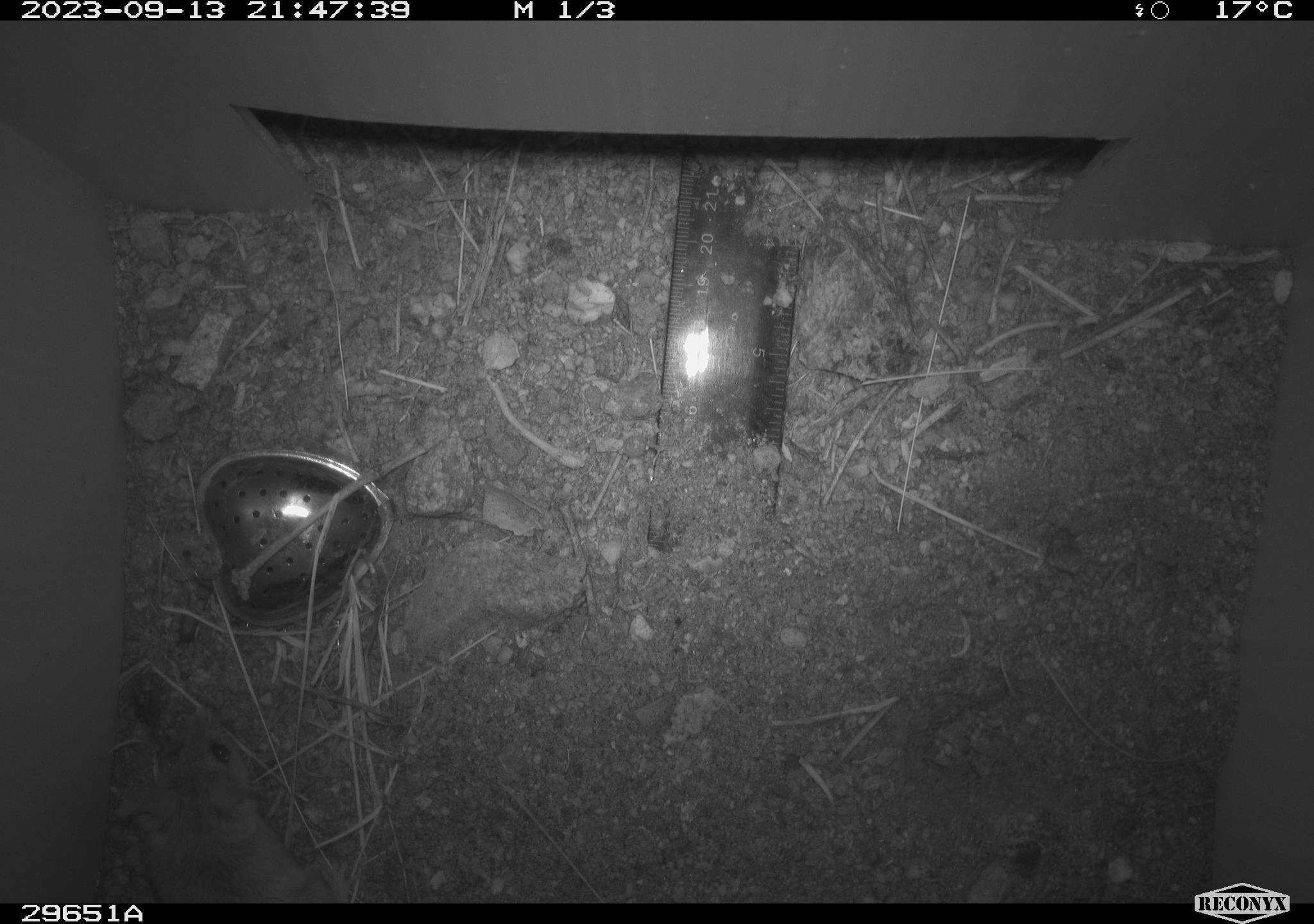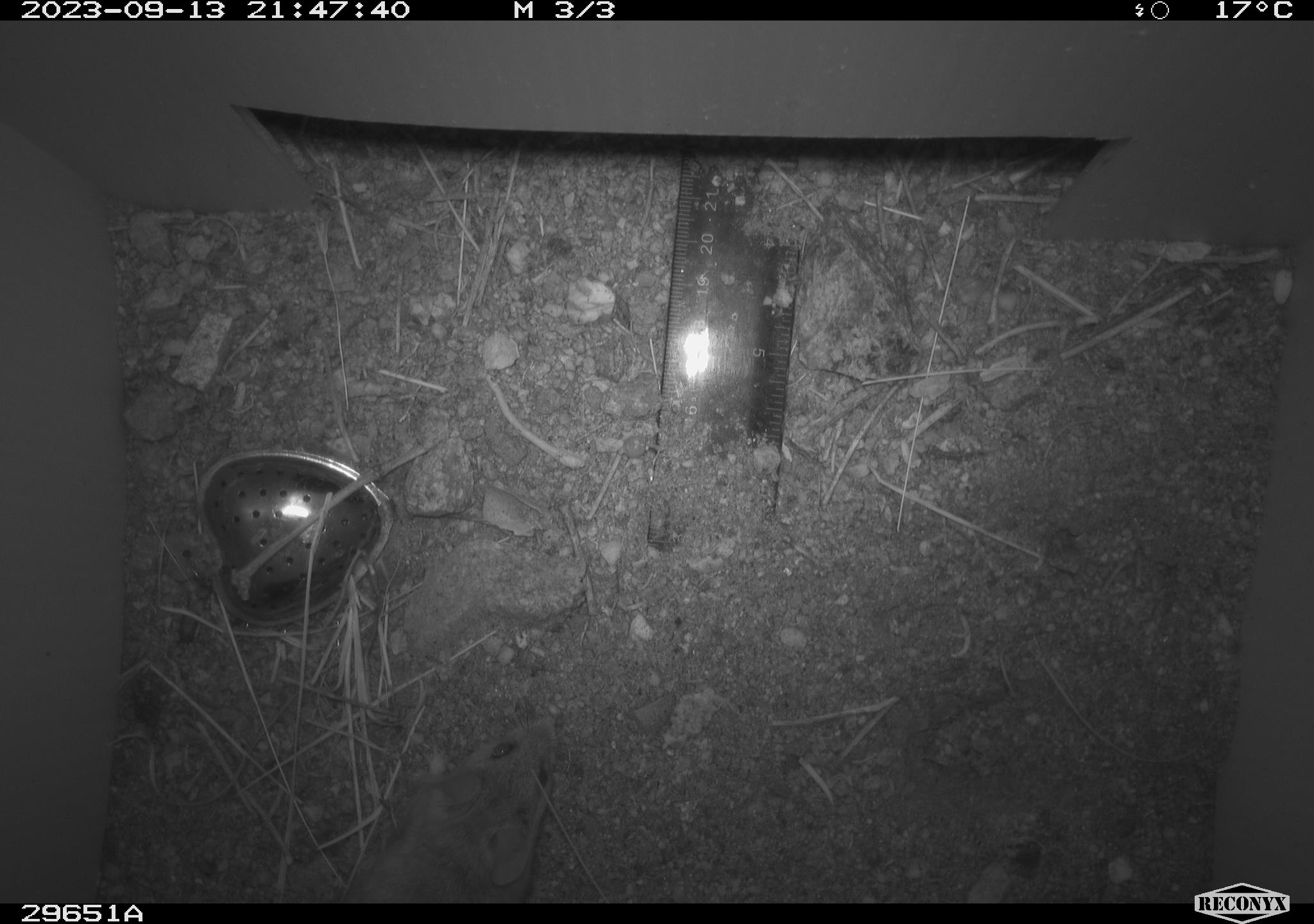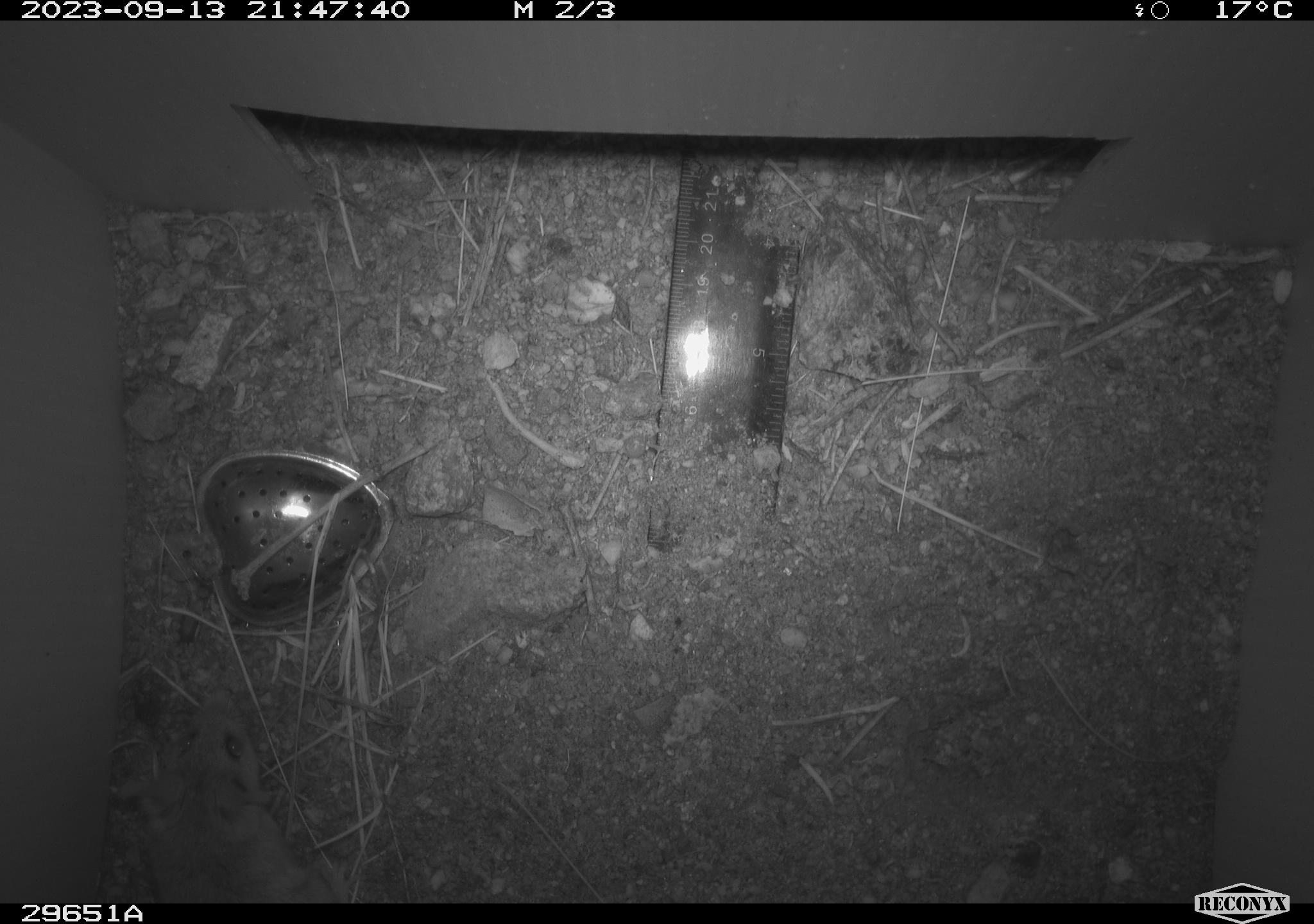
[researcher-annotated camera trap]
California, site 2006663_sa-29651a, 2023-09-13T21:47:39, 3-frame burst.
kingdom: Animalia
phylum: Chordata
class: Mammalia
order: Rodentia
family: Cricetidae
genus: Peromyscus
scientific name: Peromyscus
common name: deer mice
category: peromyscus species